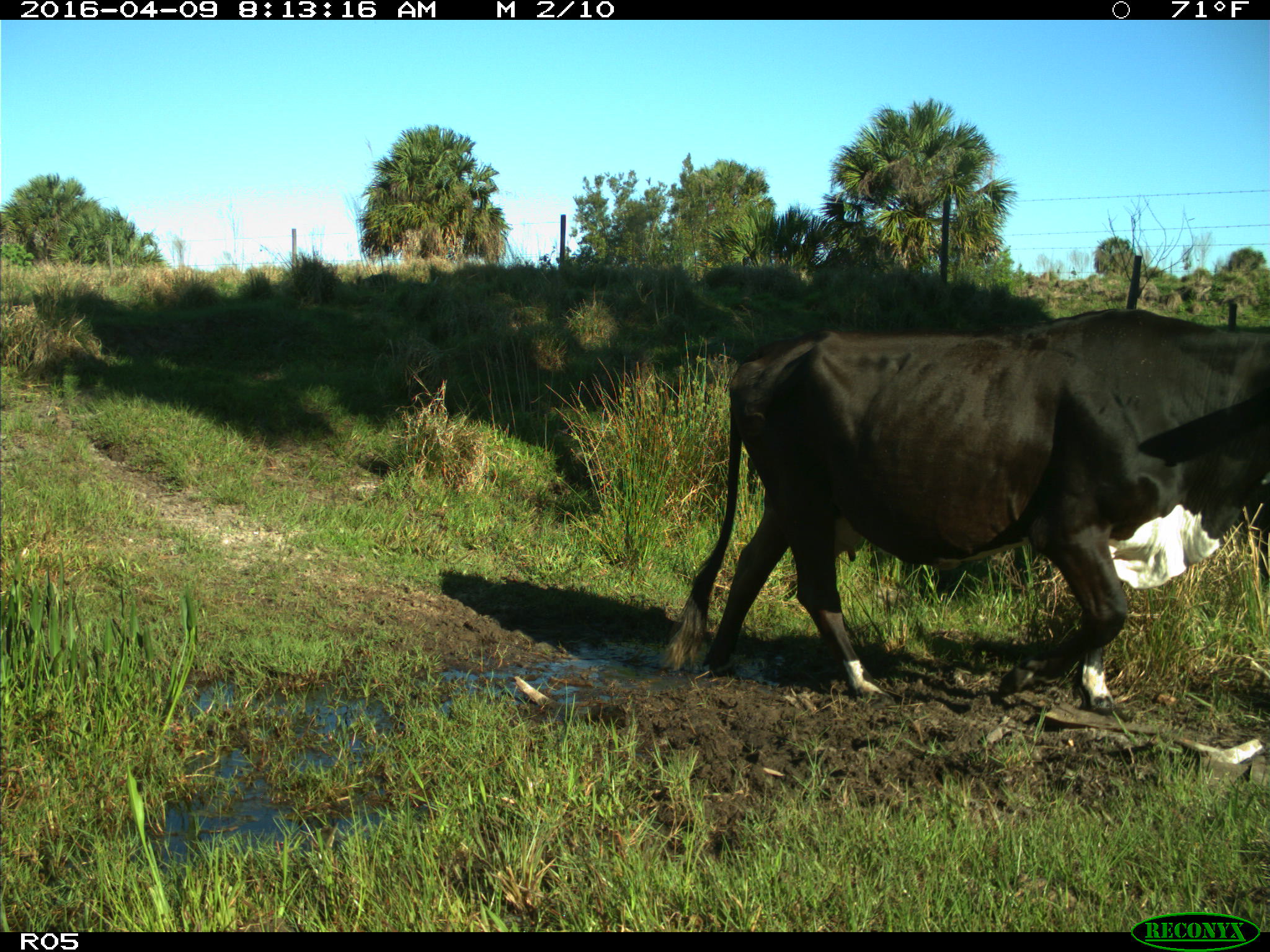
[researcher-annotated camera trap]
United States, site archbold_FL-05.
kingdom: Animalia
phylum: Chordata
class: Mammalia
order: Artiodactyla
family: Bovidae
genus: Bos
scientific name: Bos taurus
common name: domestic cow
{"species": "Bos taurus (domestic cow)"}